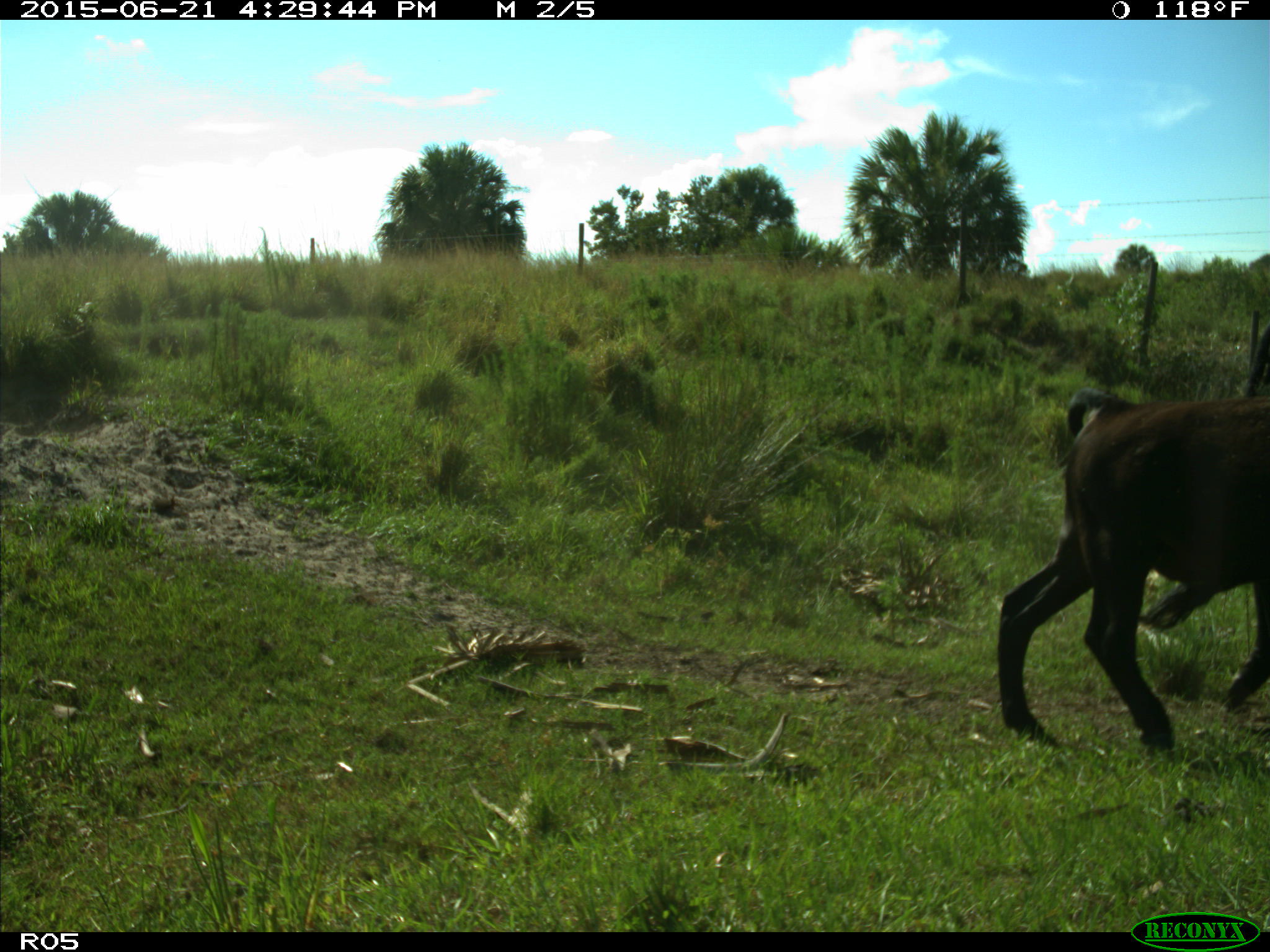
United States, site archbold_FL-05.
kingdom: Animalia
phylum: Chordata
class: Mammalia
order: Artiodactyla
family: Bovidae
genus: Bos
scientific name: Bos taurus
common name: domestic cow